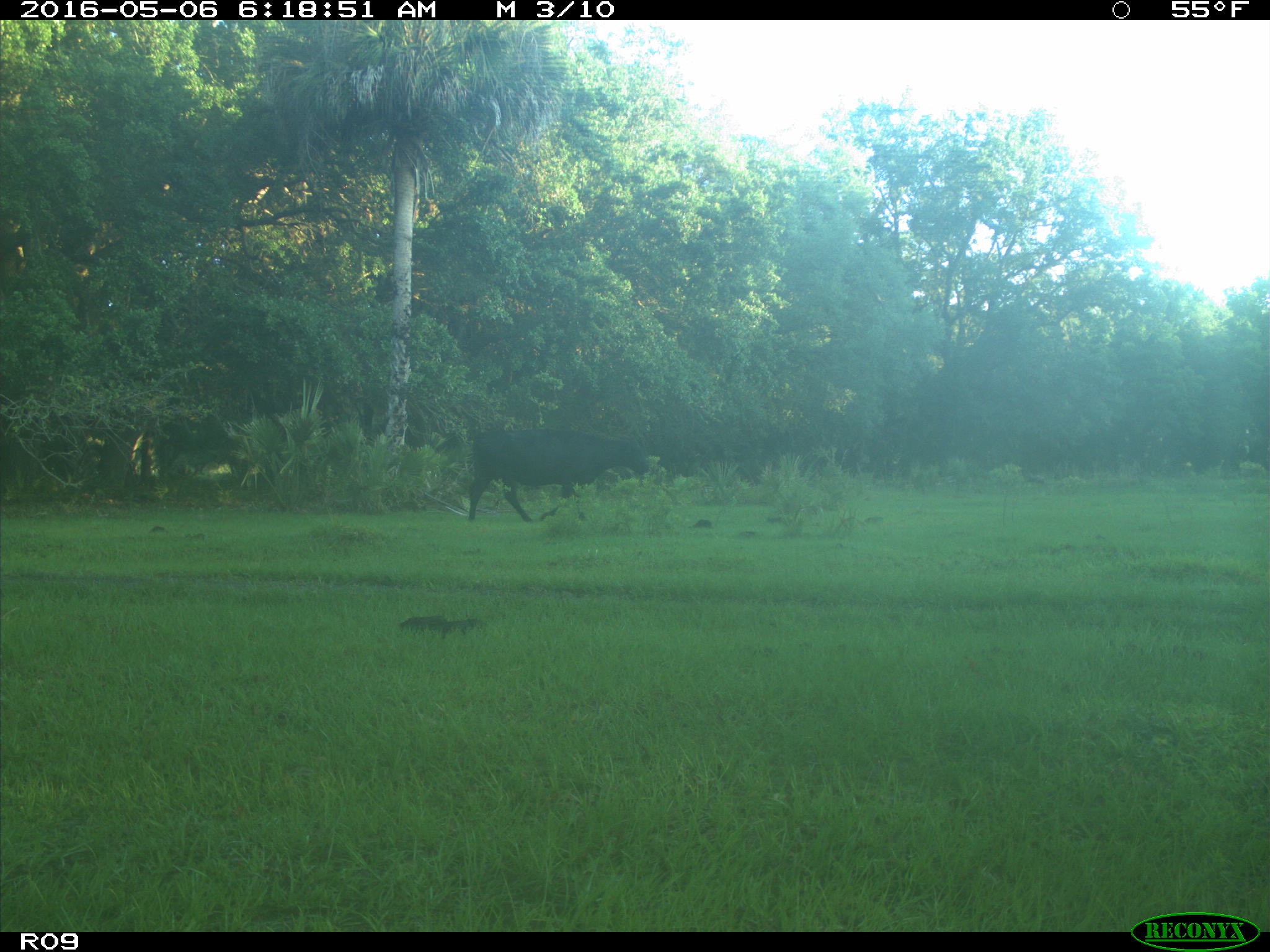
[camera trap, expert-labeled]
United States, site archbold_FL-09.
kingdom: Animalia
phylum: Chordata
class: Mammalia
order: Artiodactyla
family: Bovidae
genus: Bos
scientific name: Bos taurus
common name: domestic cow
Bos taurus (domestic cow).